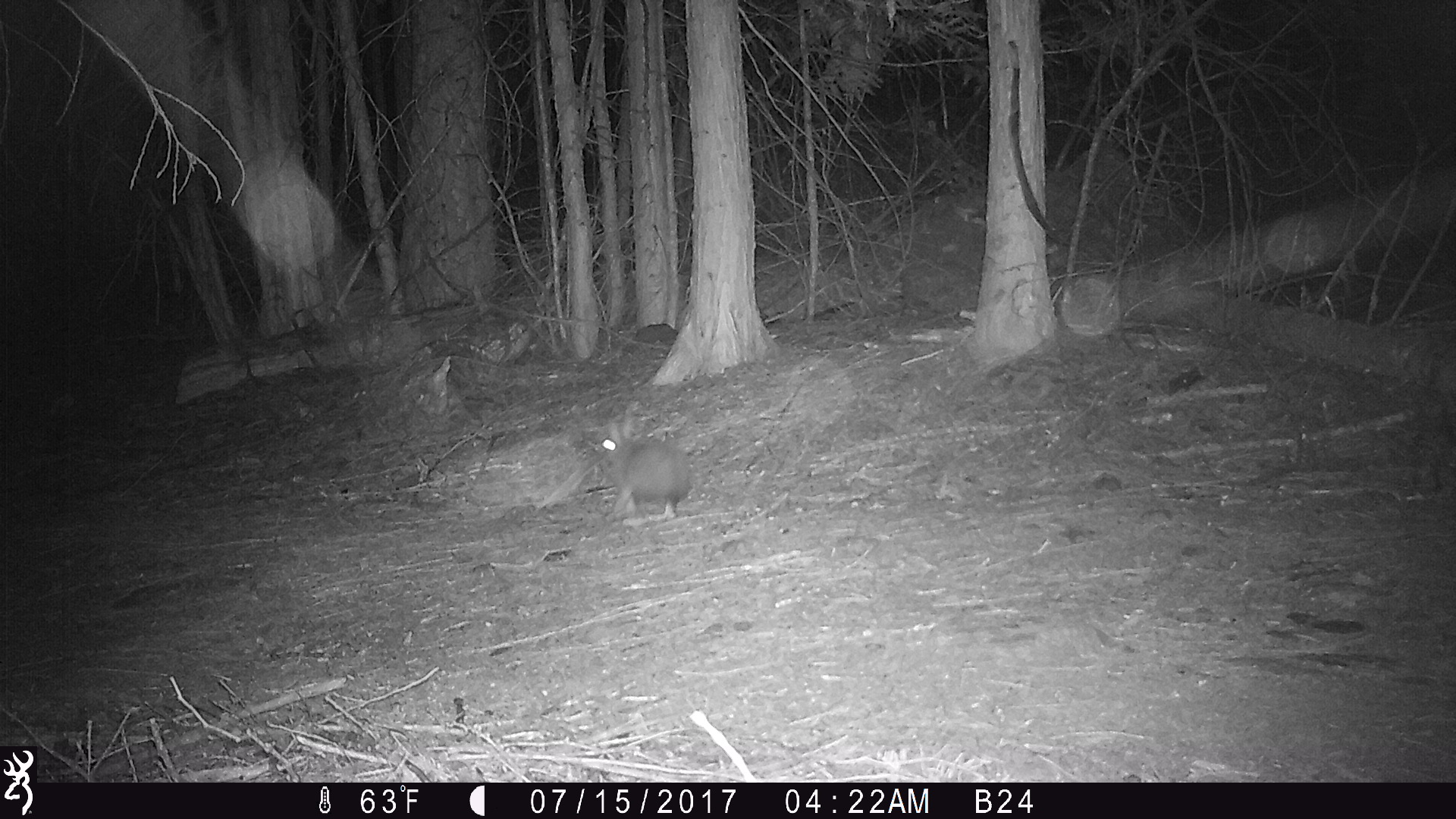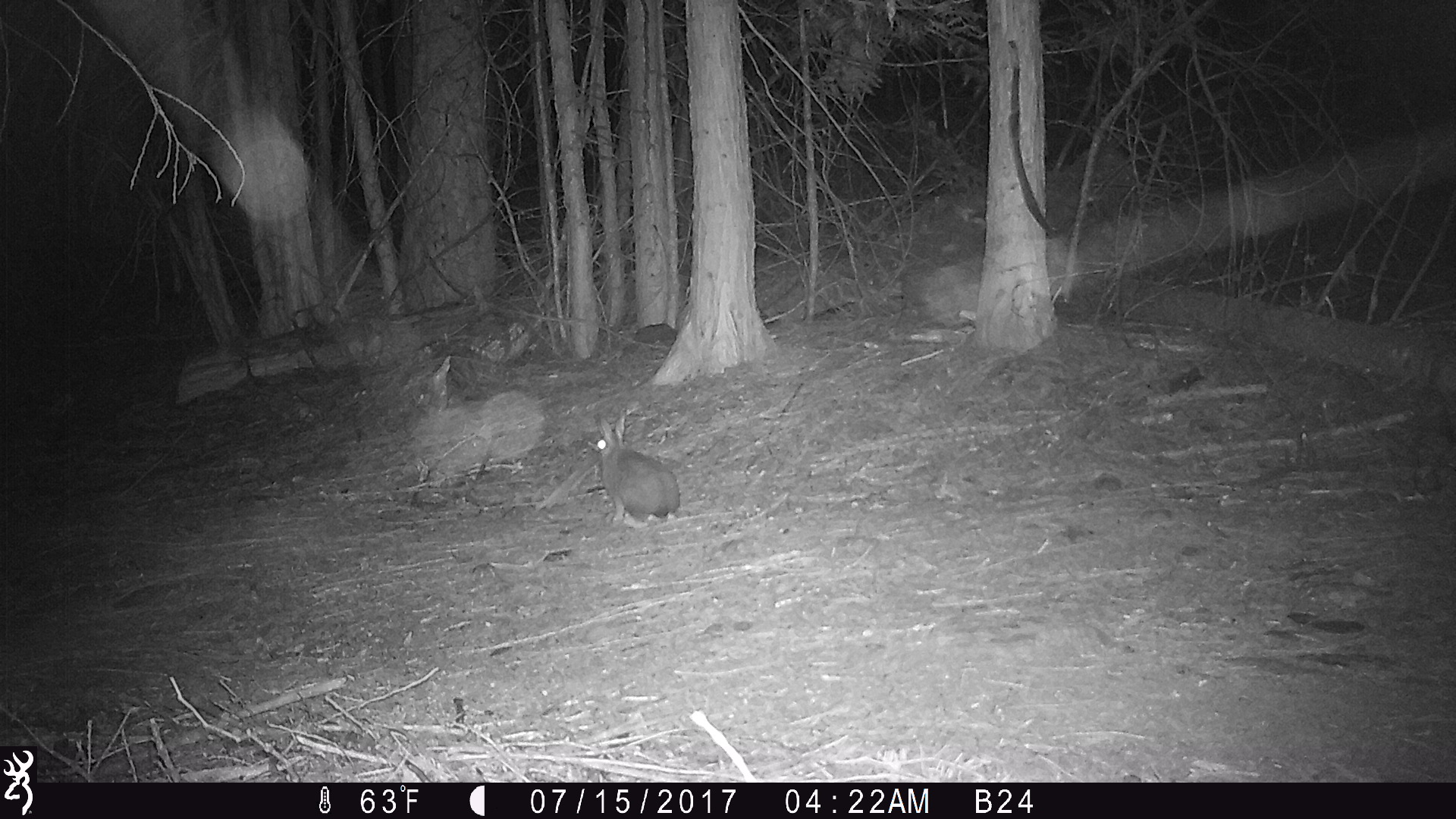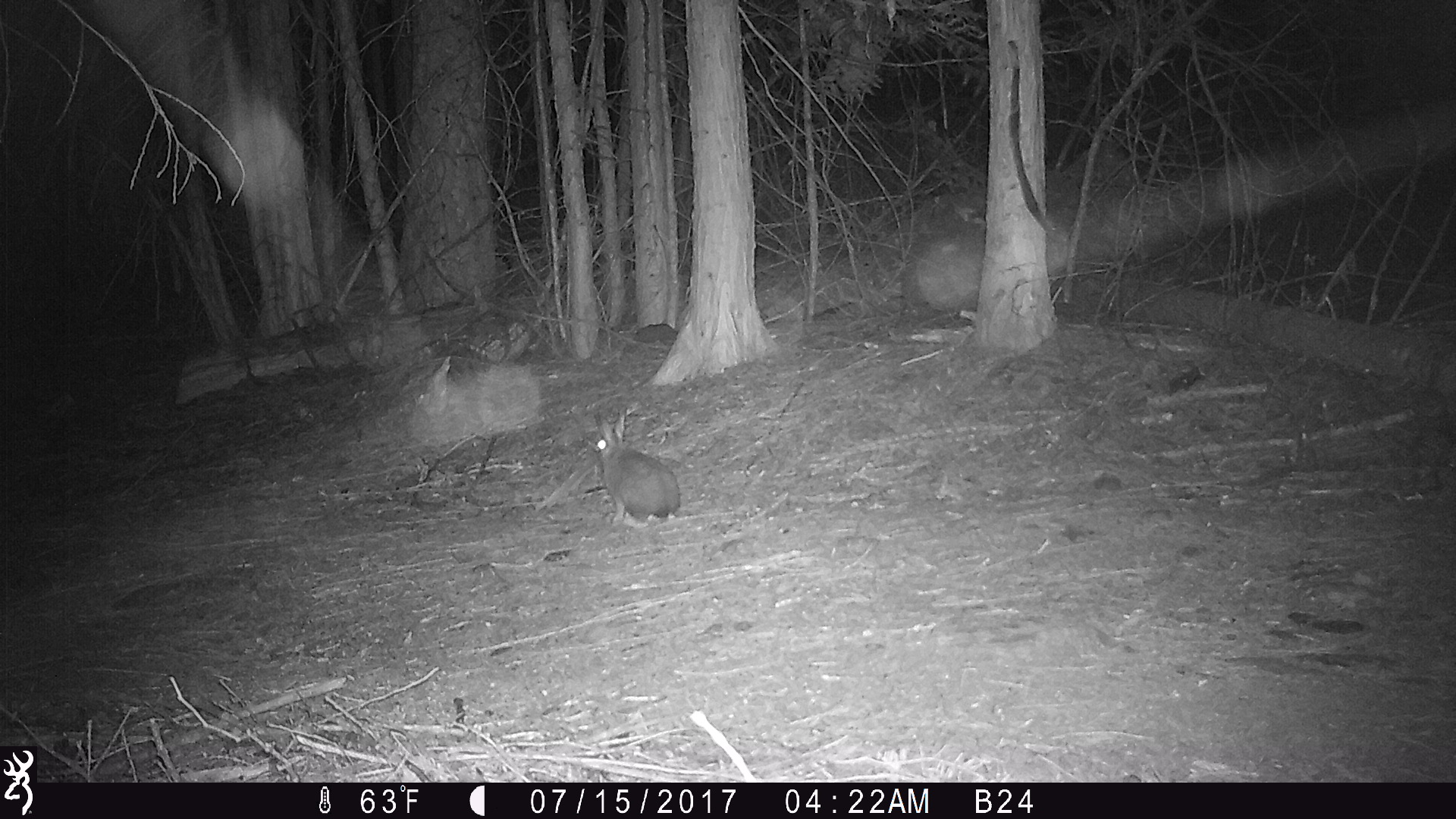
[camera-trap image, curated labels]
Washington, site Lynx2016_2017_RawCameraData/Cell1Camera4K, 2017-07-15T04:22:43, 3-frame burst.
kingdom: Animalia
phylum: Chordata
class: Mammalia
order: Lagomorpha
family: Leporidae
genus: Lepus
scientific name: Lepus americanus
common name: snowshoe hare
Lepus americanus (snowshoe hare). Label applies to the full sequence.